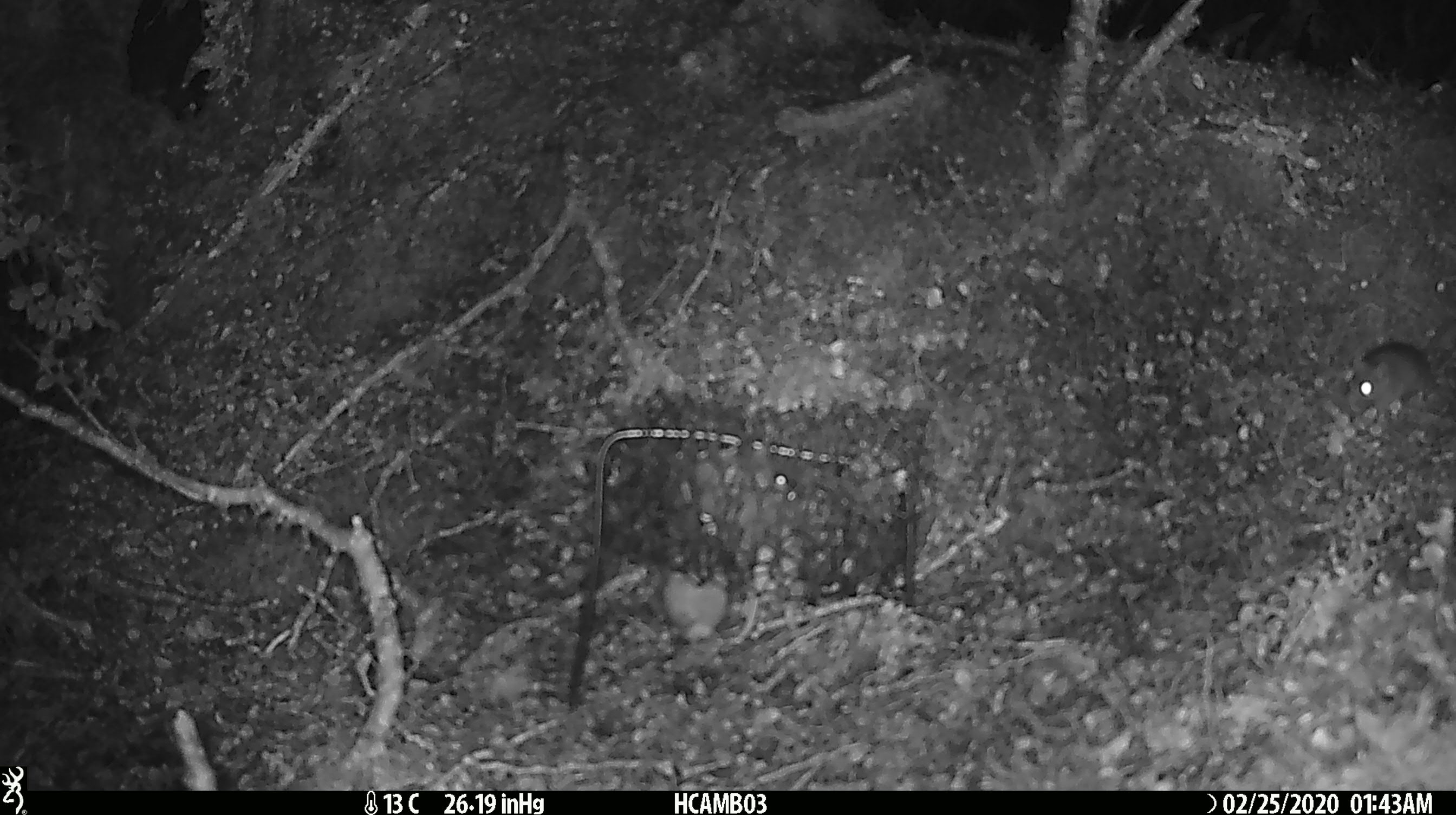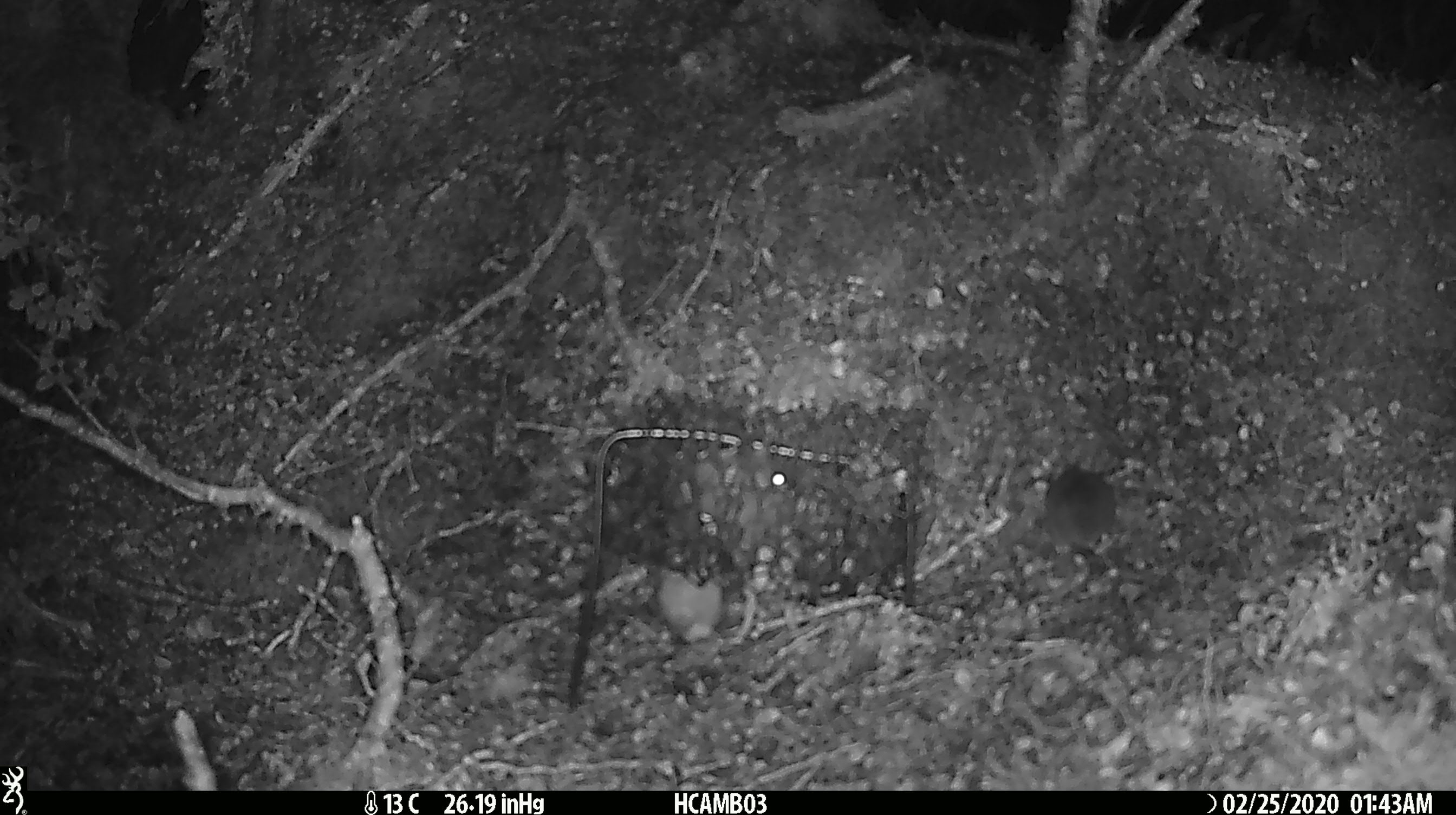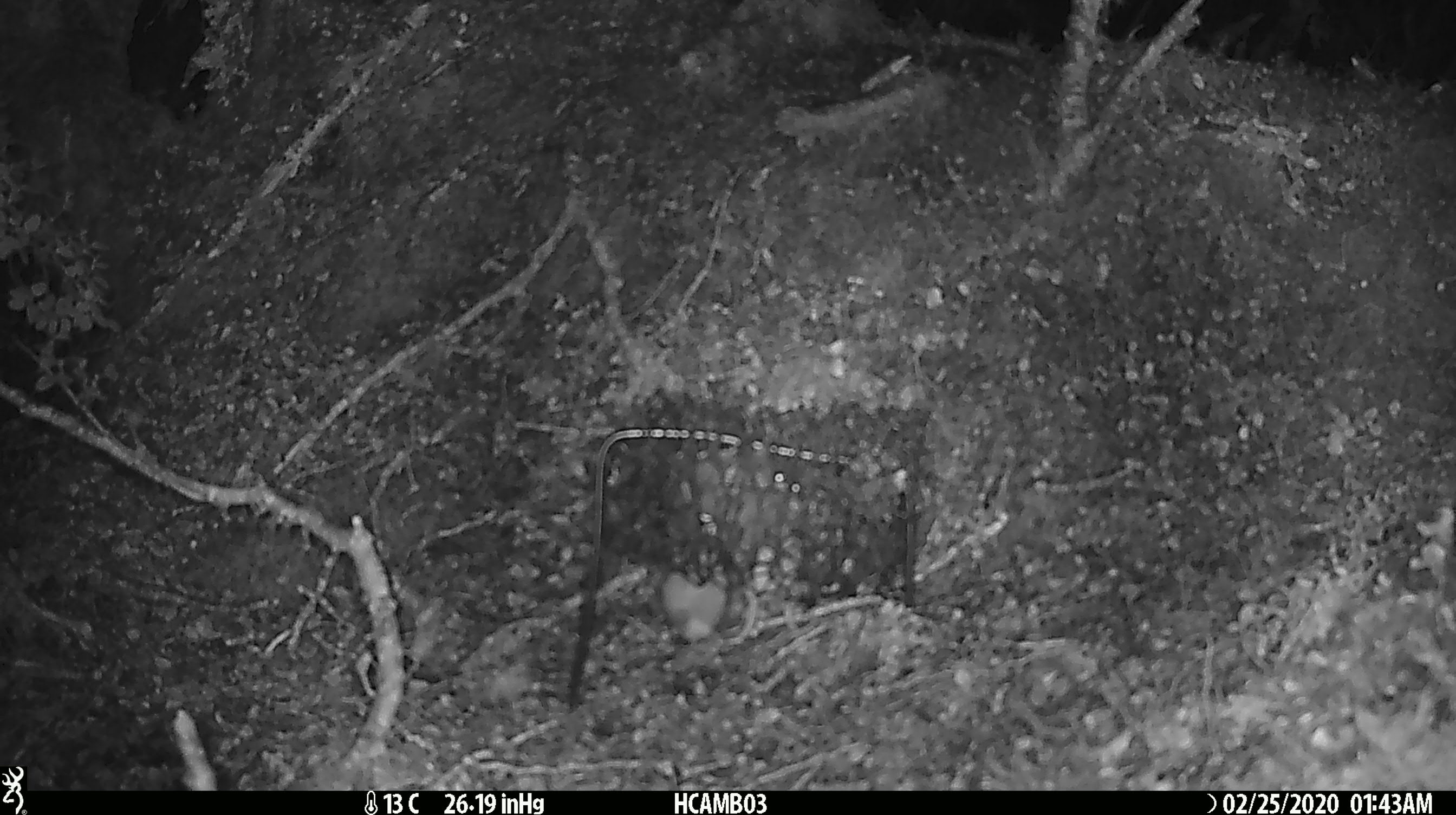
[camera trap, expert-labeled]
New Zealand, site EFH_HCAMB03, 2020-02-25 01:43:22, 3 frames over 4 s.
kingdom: Animalia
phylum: Chordata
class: Mammalia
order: Rodentia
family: Muridae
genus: Mus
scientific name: Mus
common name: mouse